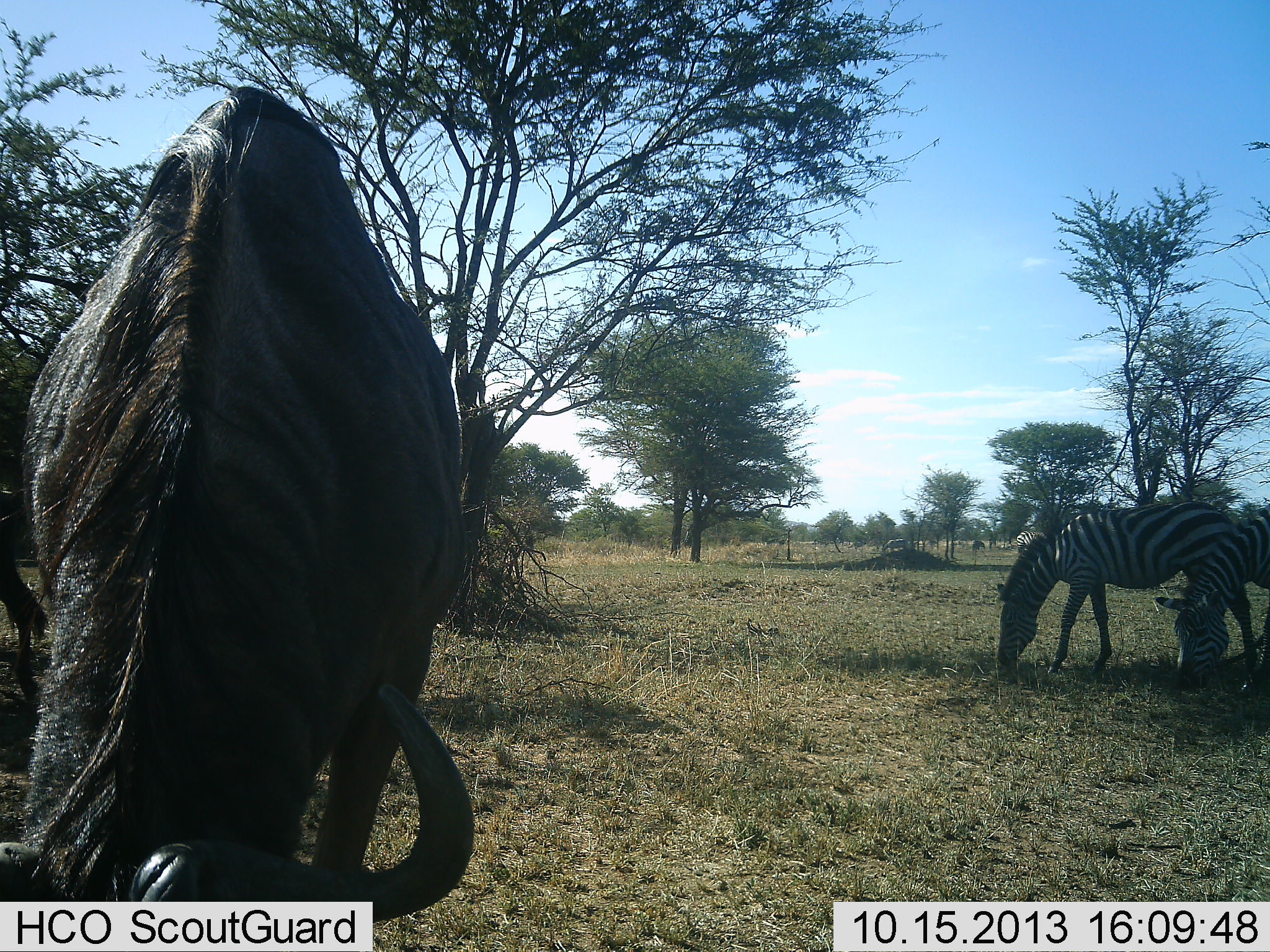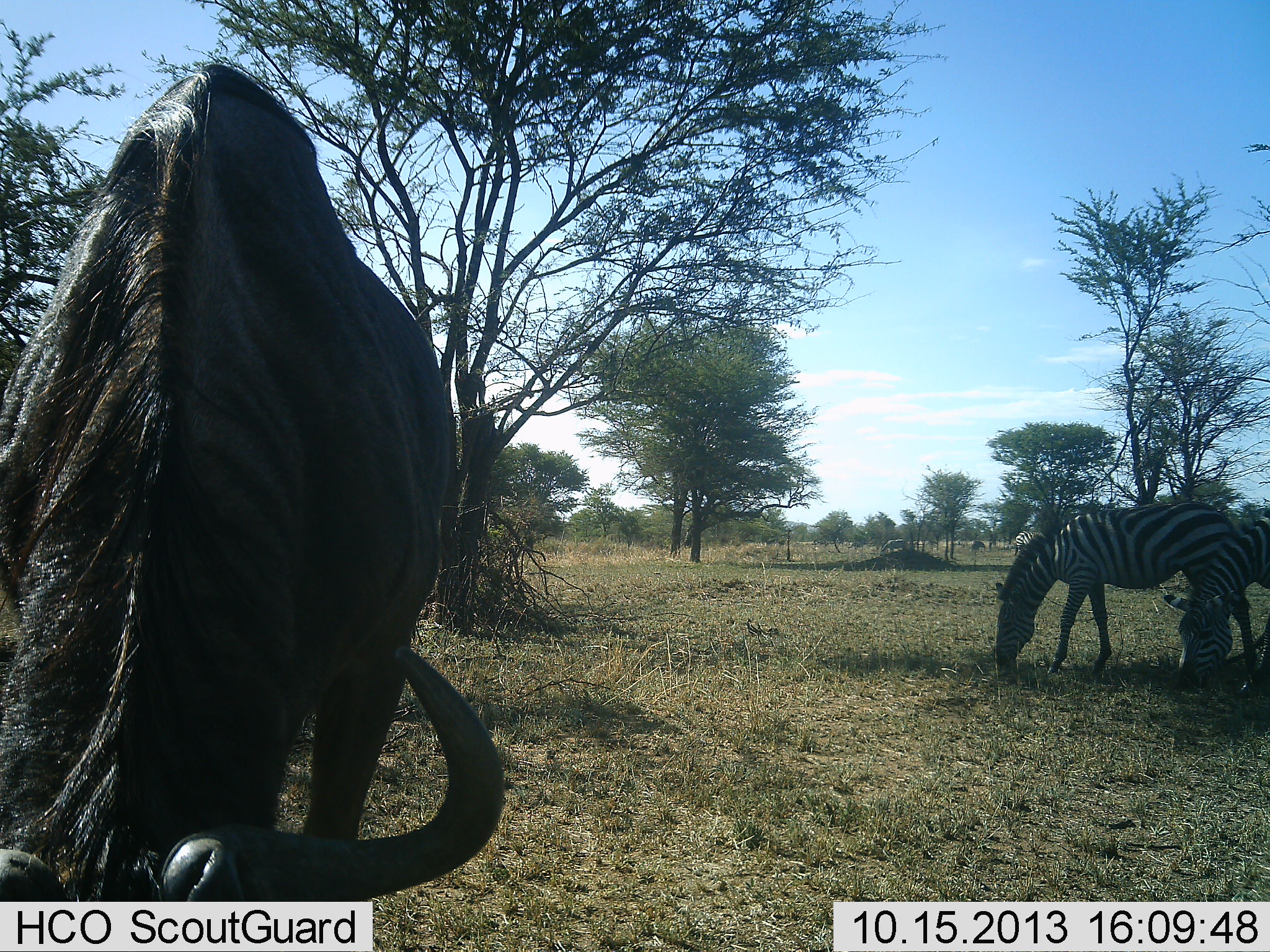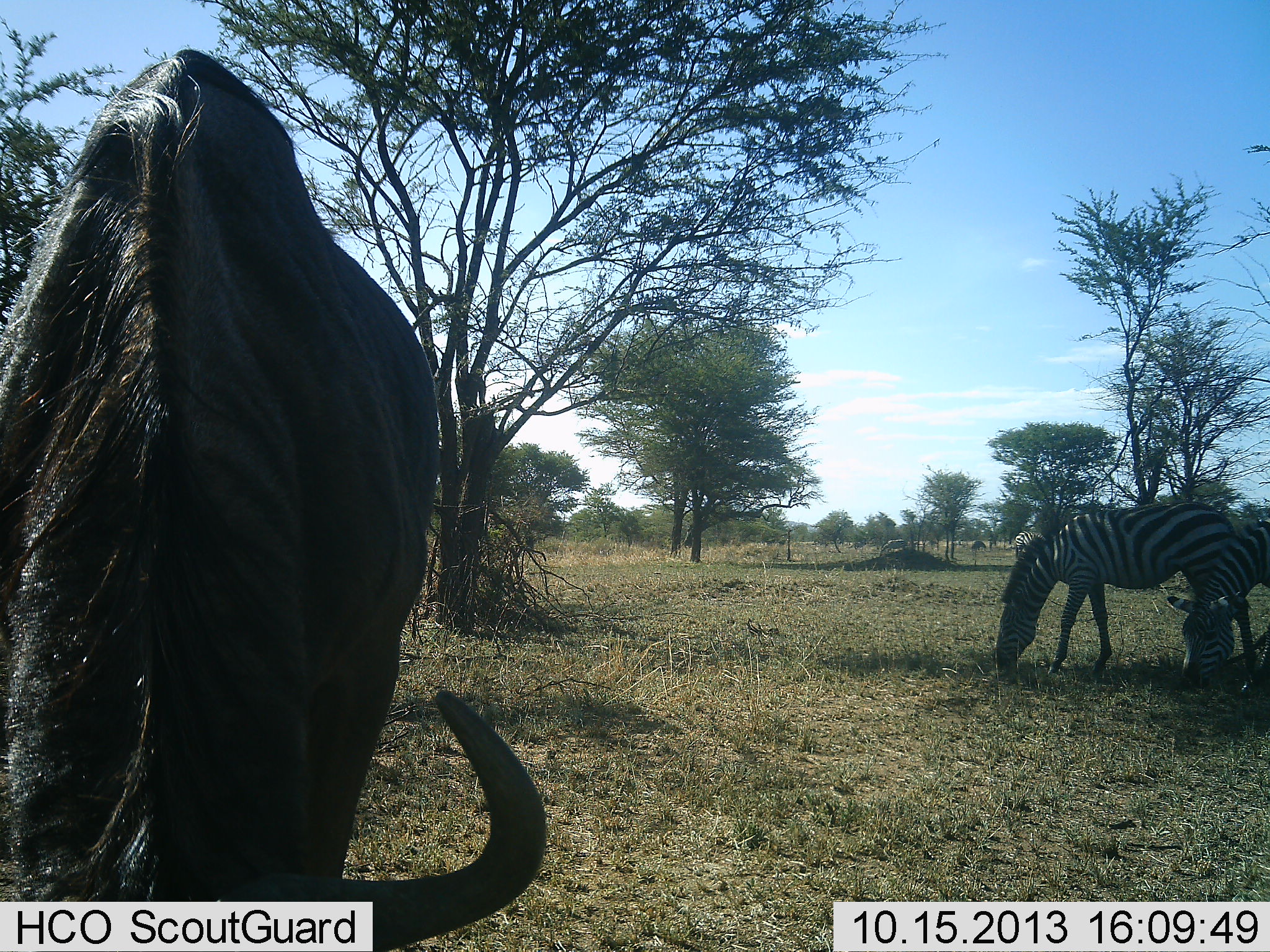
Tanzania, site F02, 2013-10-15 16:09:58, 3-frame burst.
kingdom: Animalia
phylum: Chordata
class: Mammalia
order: Artiodactyla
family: Bovidae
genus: Connochaetes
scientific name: Connochaetes taurinus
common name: blue wildebeest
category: wildebeest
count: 1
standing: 11%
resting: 0%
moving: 0%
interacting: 0%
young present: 0%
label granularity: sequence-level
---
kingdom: Animalia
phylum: Chordata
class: Mammalia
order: Perissodactyla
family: Equidae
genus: Equus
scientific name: Equus quagga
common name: plains zebra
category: zebra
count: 2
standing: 11%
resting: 0%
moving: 0%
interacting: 0%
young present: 0%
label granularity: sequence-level